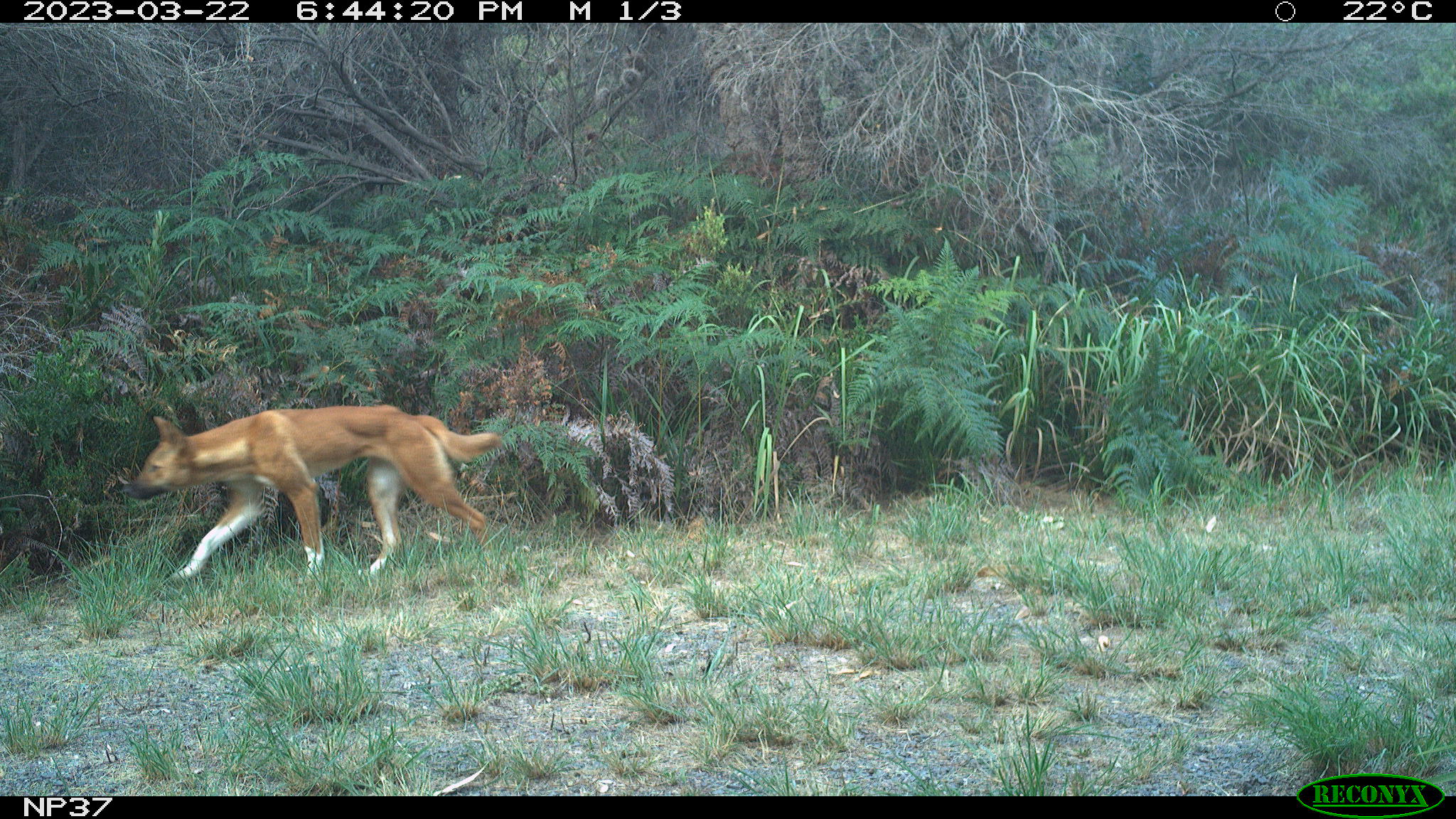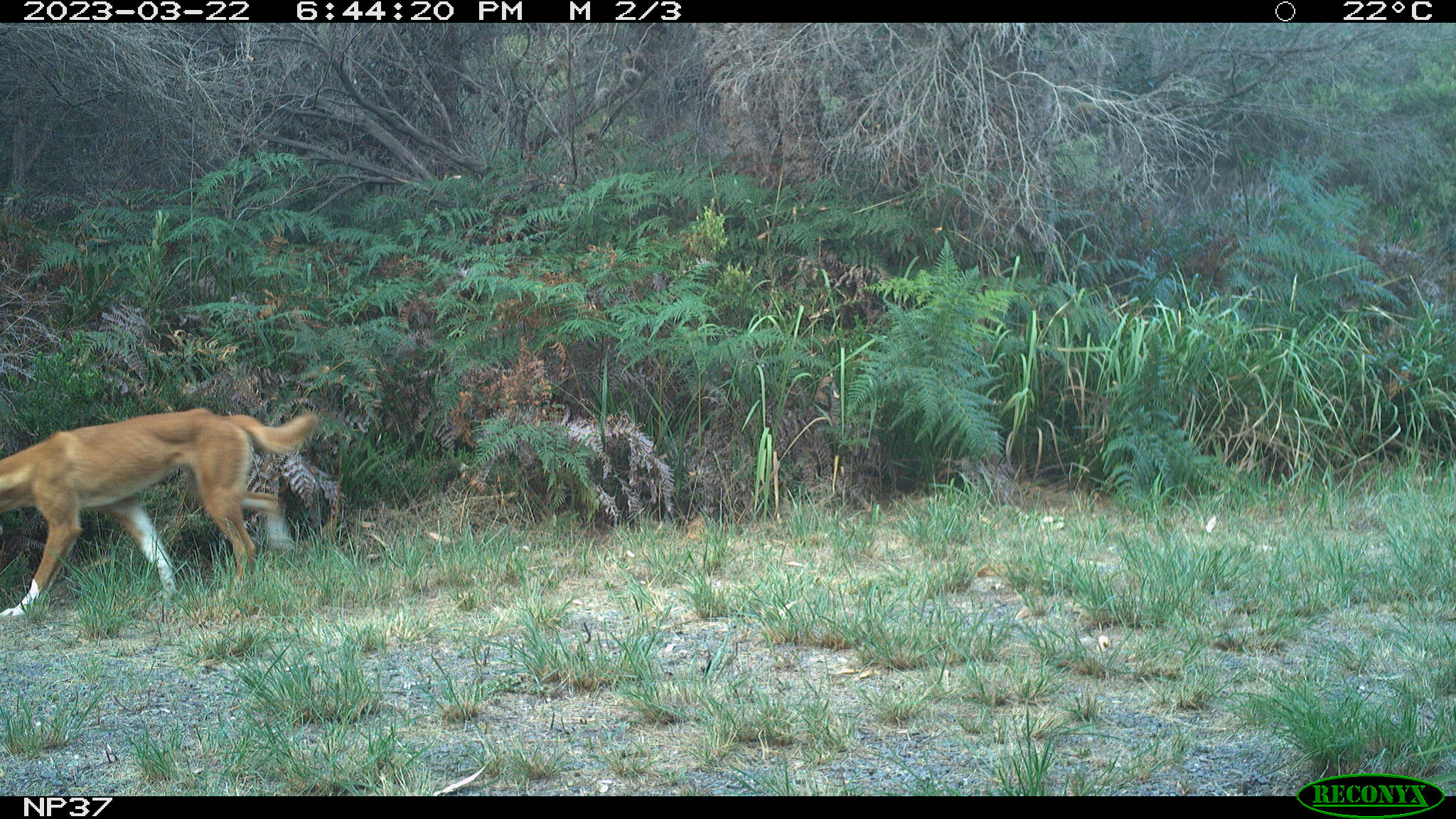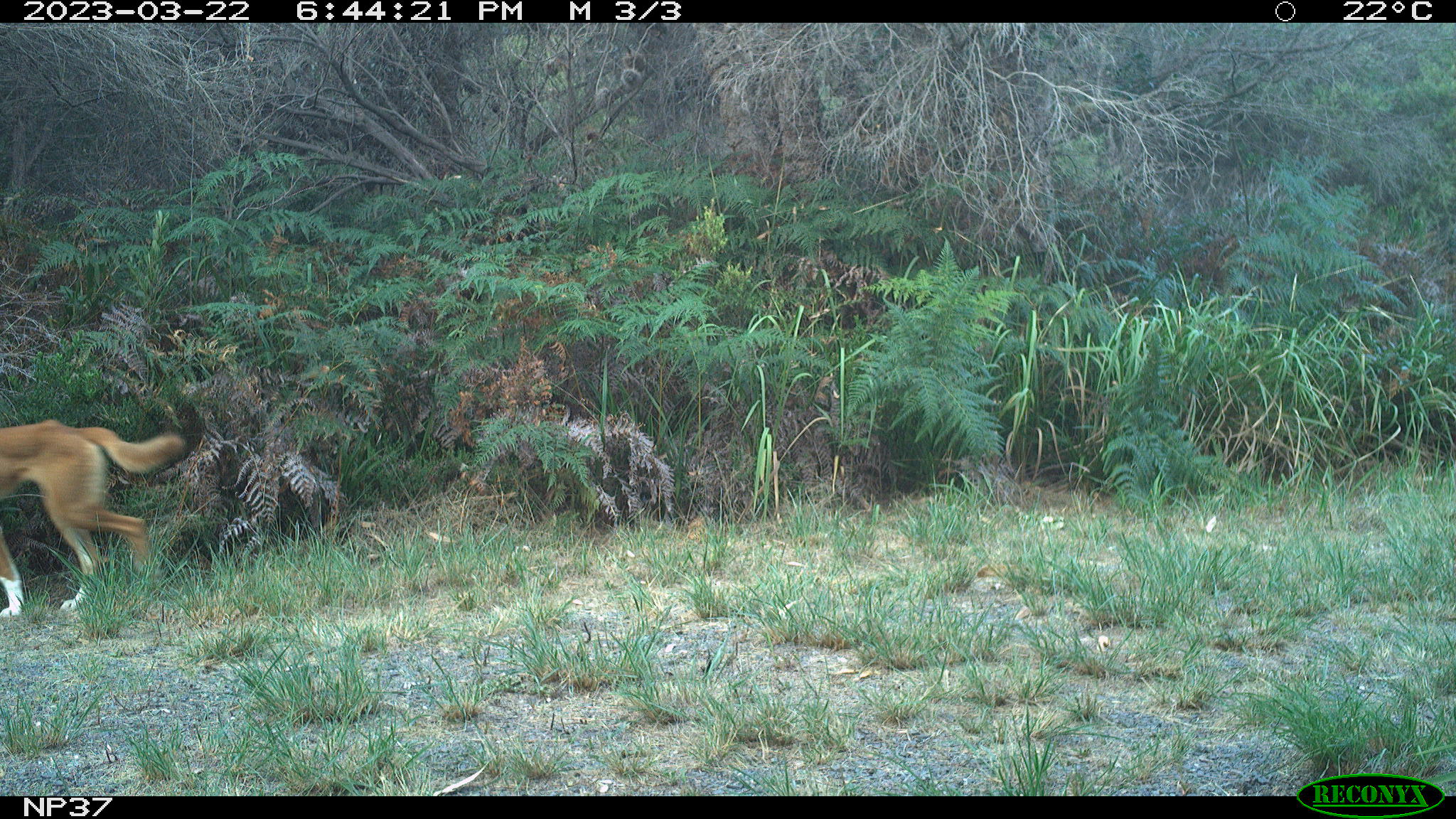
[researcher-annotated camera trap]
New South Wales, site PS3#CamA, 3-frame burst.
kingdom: Animalia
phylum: Chordata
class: Mammalia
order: Carnivora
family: Canidae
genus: Canis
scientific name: Canis familiaris dingo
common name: dingo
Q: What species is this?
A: Dingo (Canis familiaris dingo).